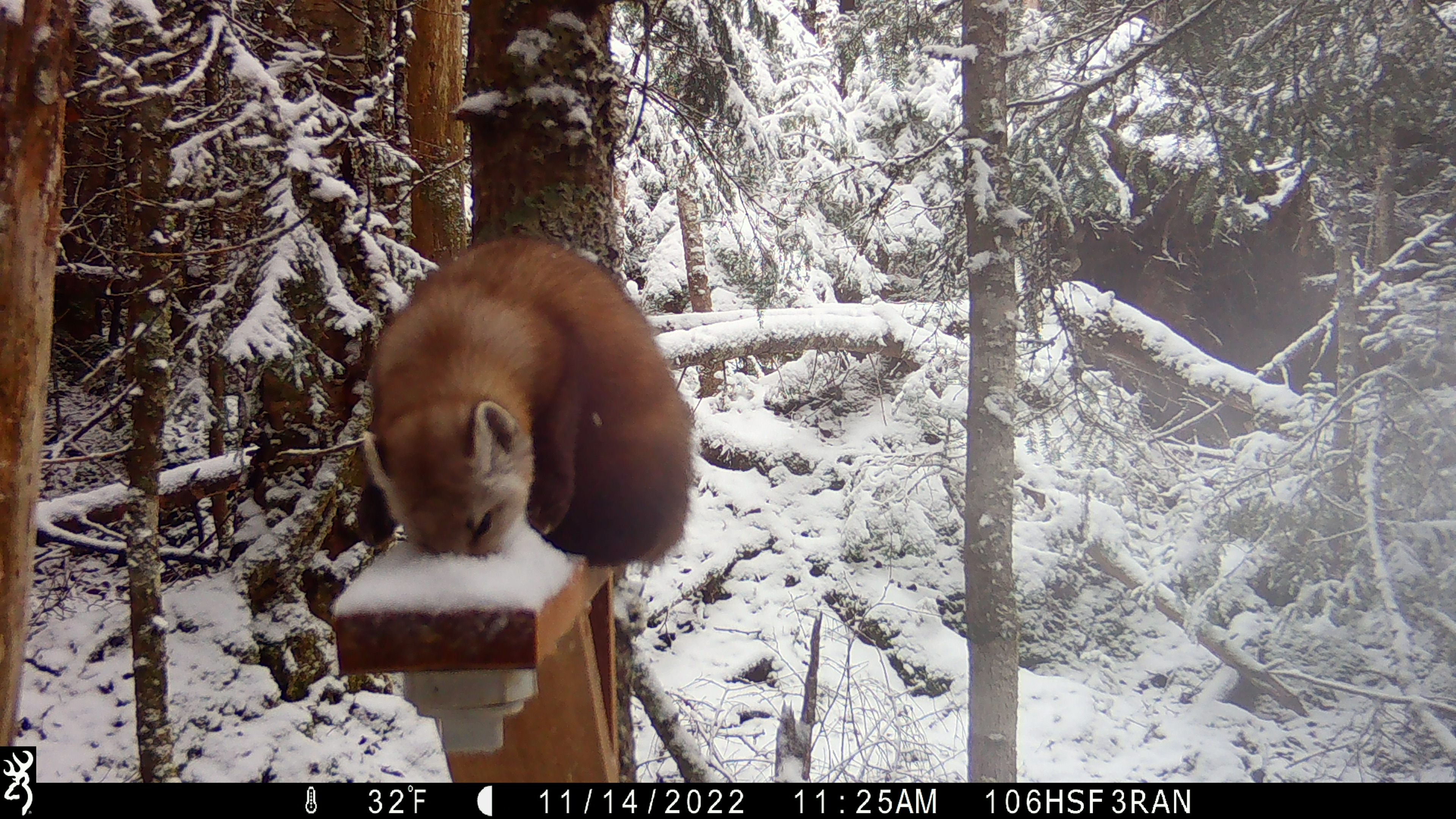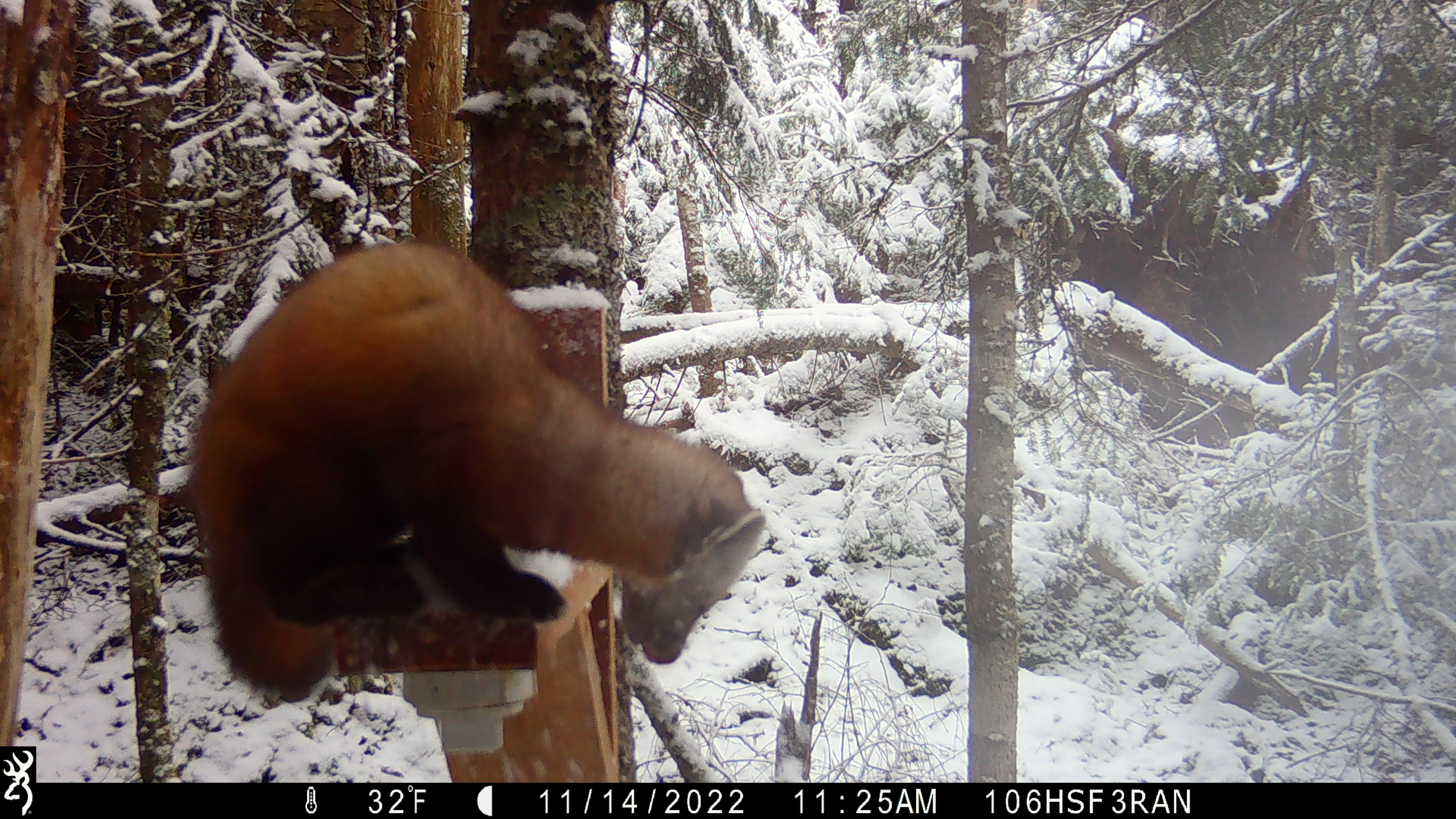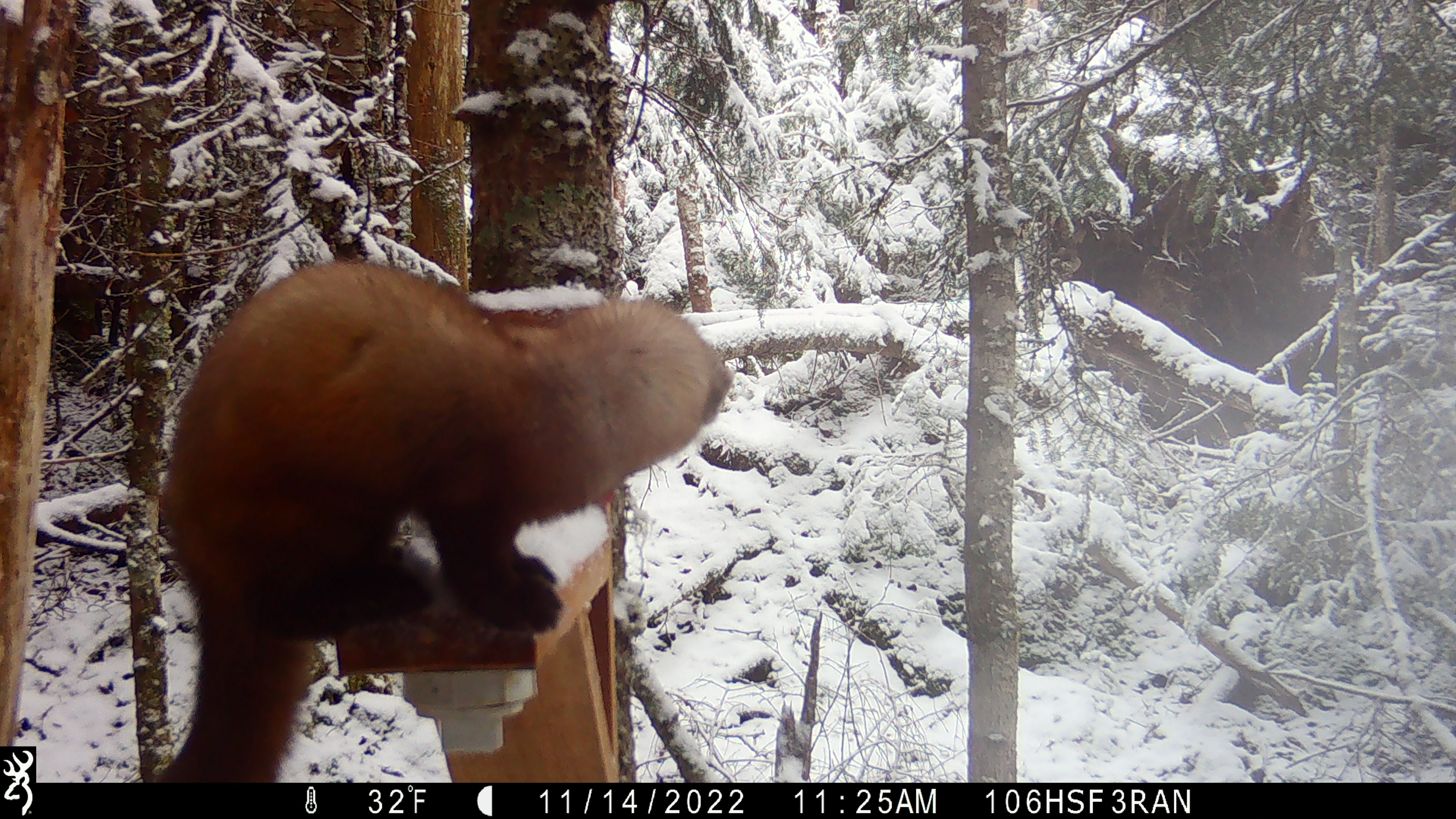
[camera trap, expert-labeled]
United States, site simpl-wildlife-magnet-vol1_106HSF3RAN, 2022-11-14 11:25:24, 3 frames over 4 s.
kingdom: Animalia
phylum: Chordata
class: Mammalia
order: Carnivora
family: Mustelidae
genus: Martes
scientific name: Martes americana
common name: american marten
American marten (Martes americana).